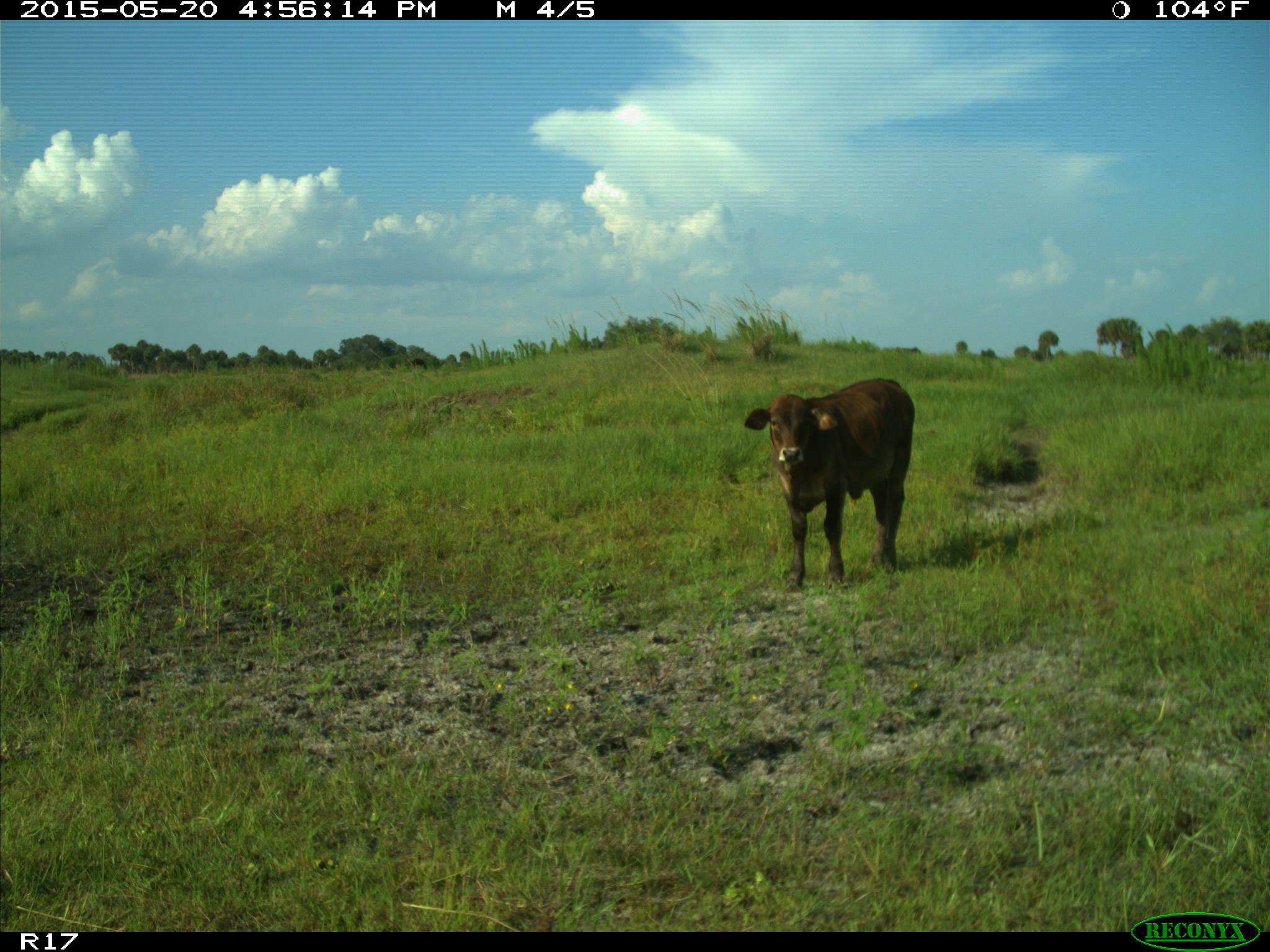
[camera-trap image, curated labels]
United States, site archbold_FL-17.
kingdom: Animalia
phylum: Chordata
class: Mammalia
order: Artiodactyla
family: Bovidae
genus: Bos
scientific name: Bos taurus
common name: domestic cow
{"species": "Bos taurus (domestic cow)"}